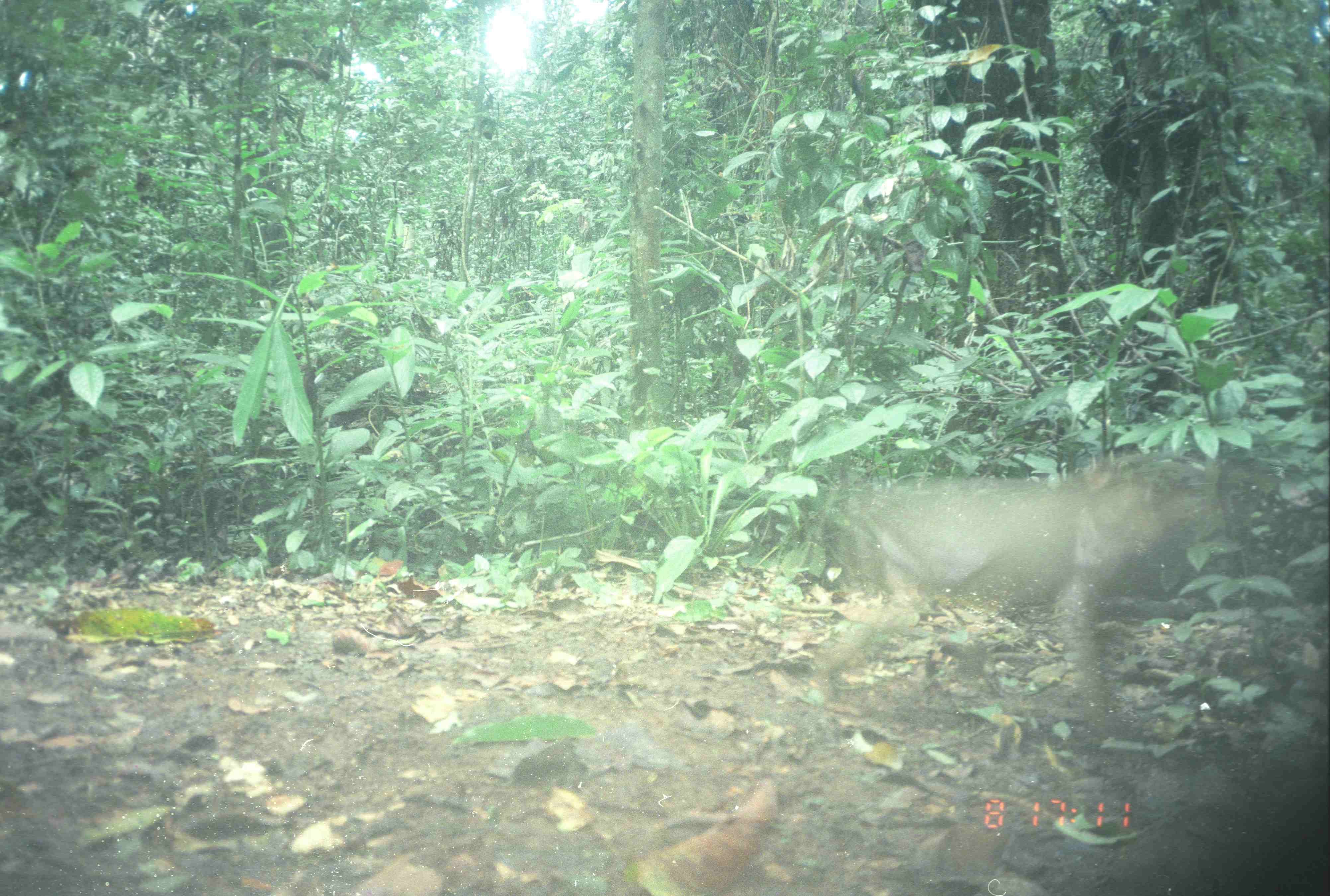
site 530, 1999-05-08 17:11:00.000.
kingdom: Animalia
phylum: Chordata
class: Mammalia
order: Primates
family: Cercopithecidae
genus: Macaca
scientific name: Macaca nemestrina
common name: southern pig-tailed macaque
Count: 1.